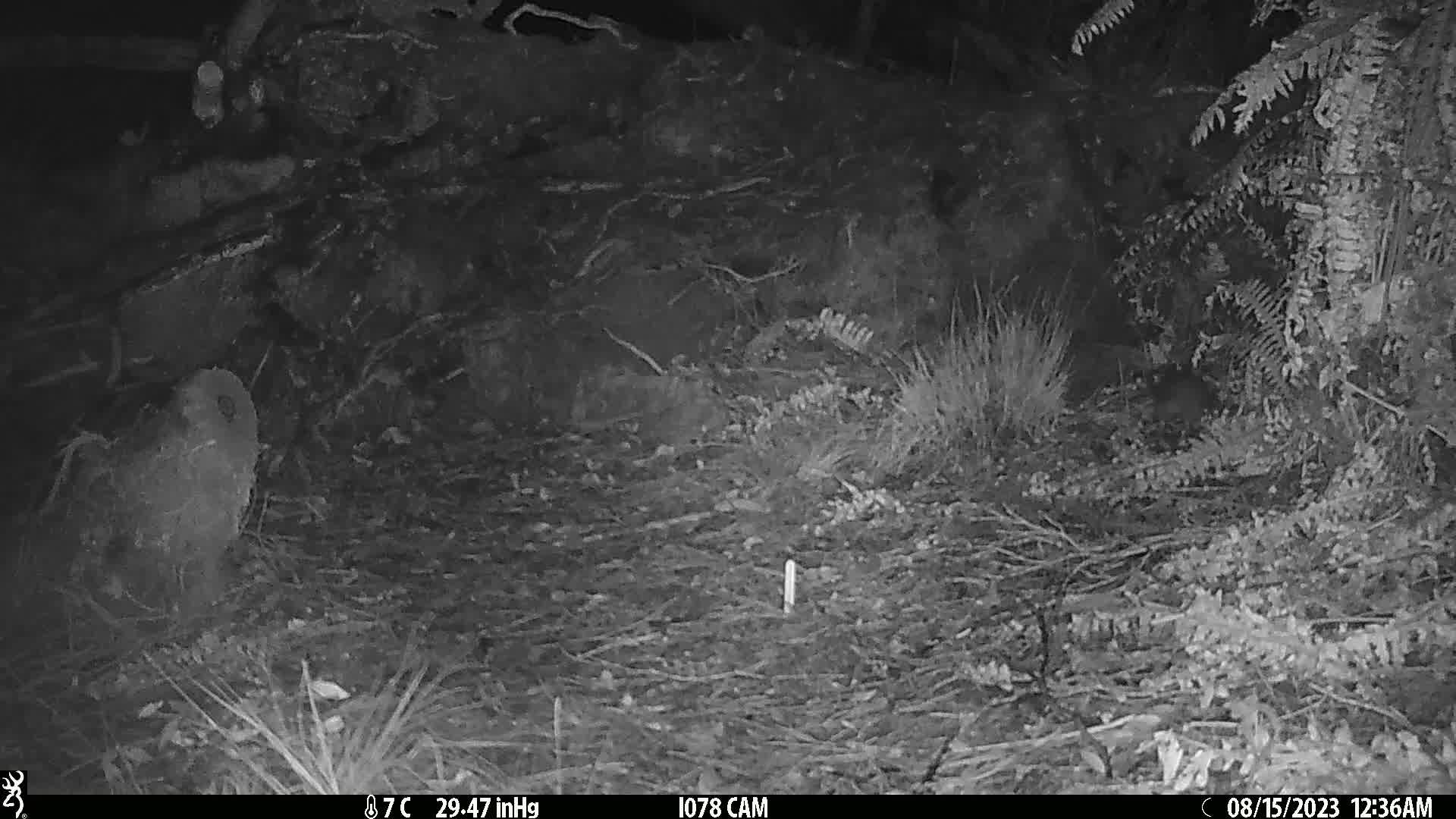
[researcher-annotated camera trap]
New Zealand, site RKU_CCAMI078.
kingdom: Animalia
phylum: Chordata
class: Mammalia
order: Rodentia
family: Muridae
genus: Rattus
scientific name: Rattus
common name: rat